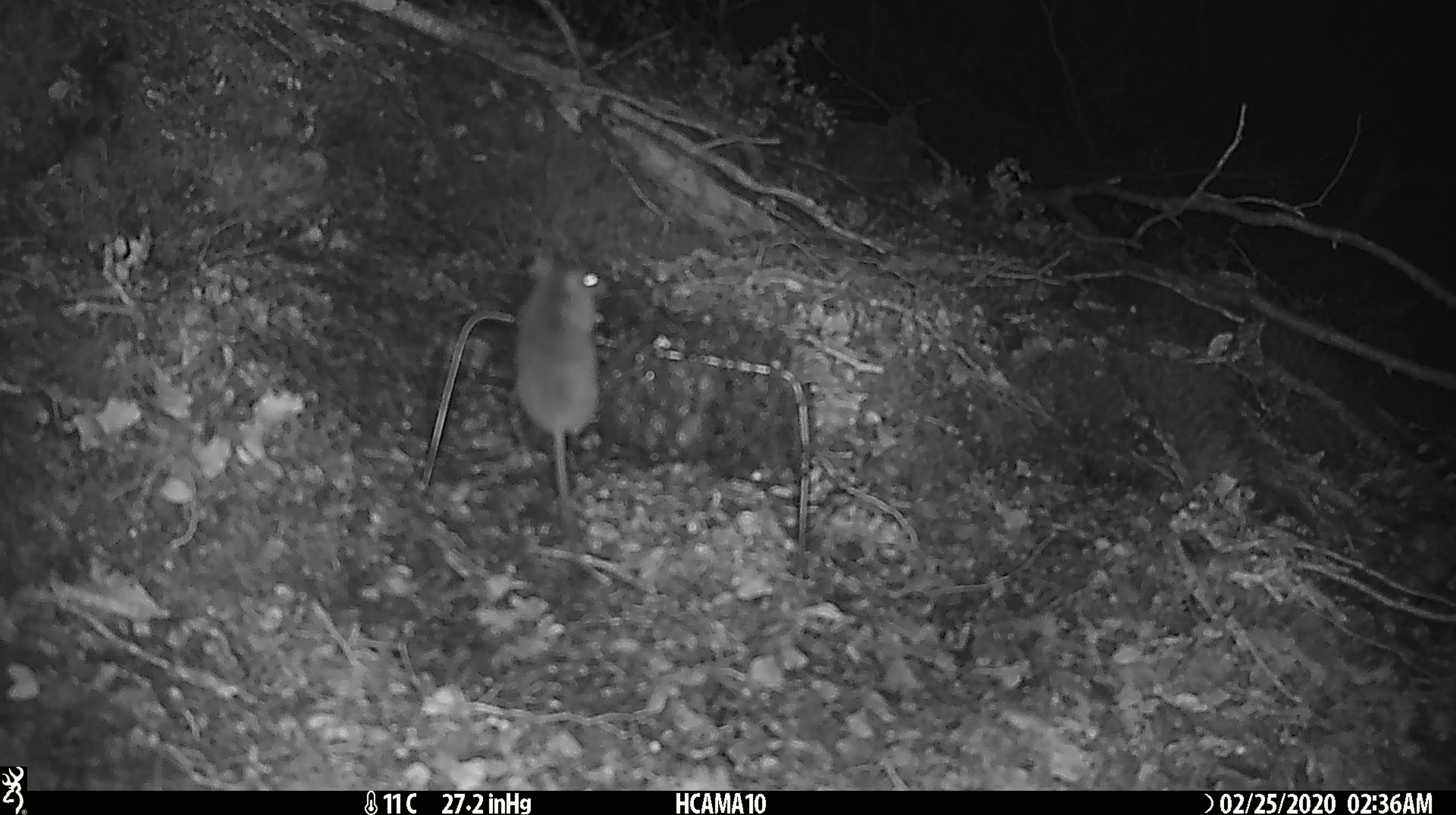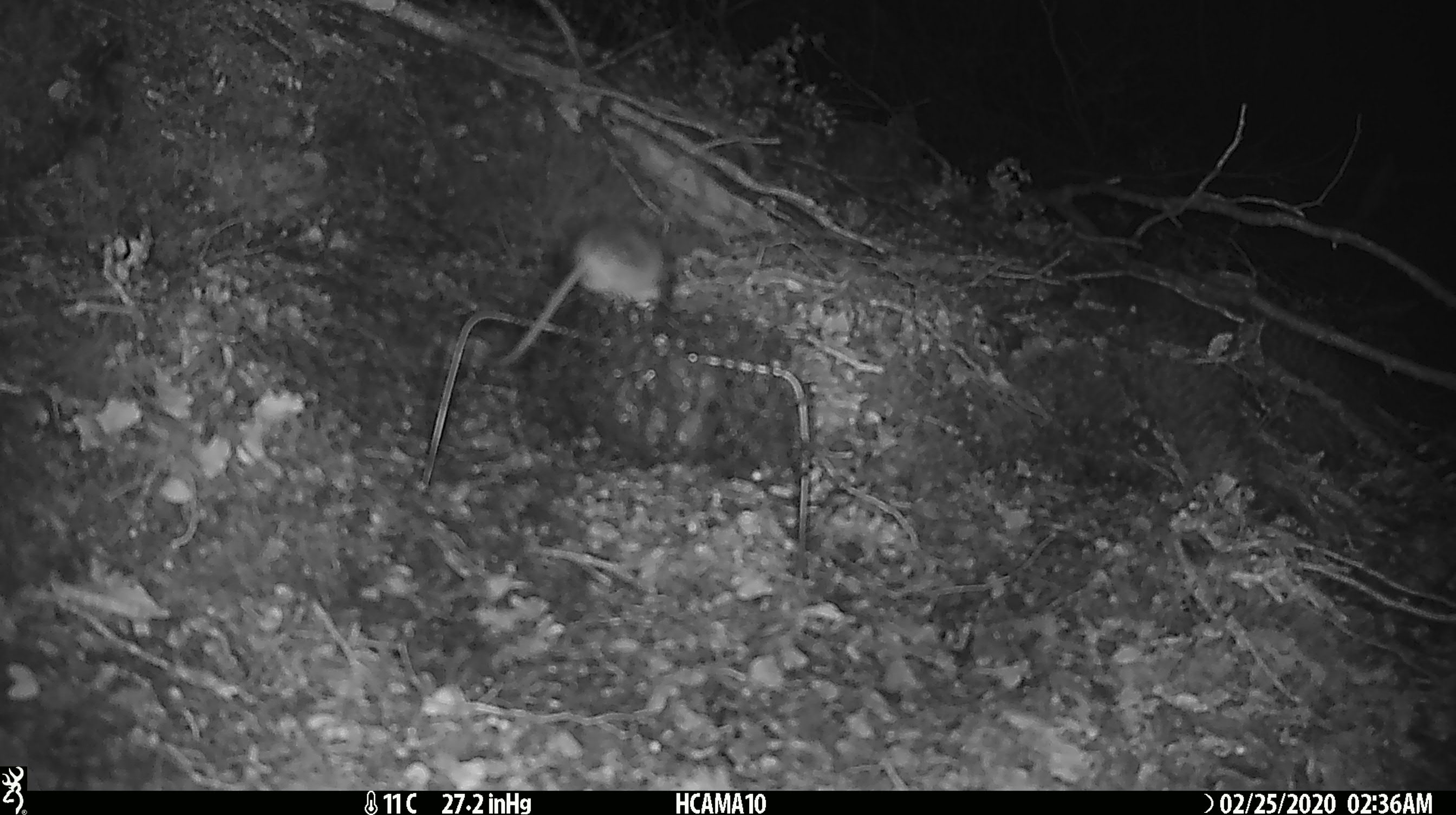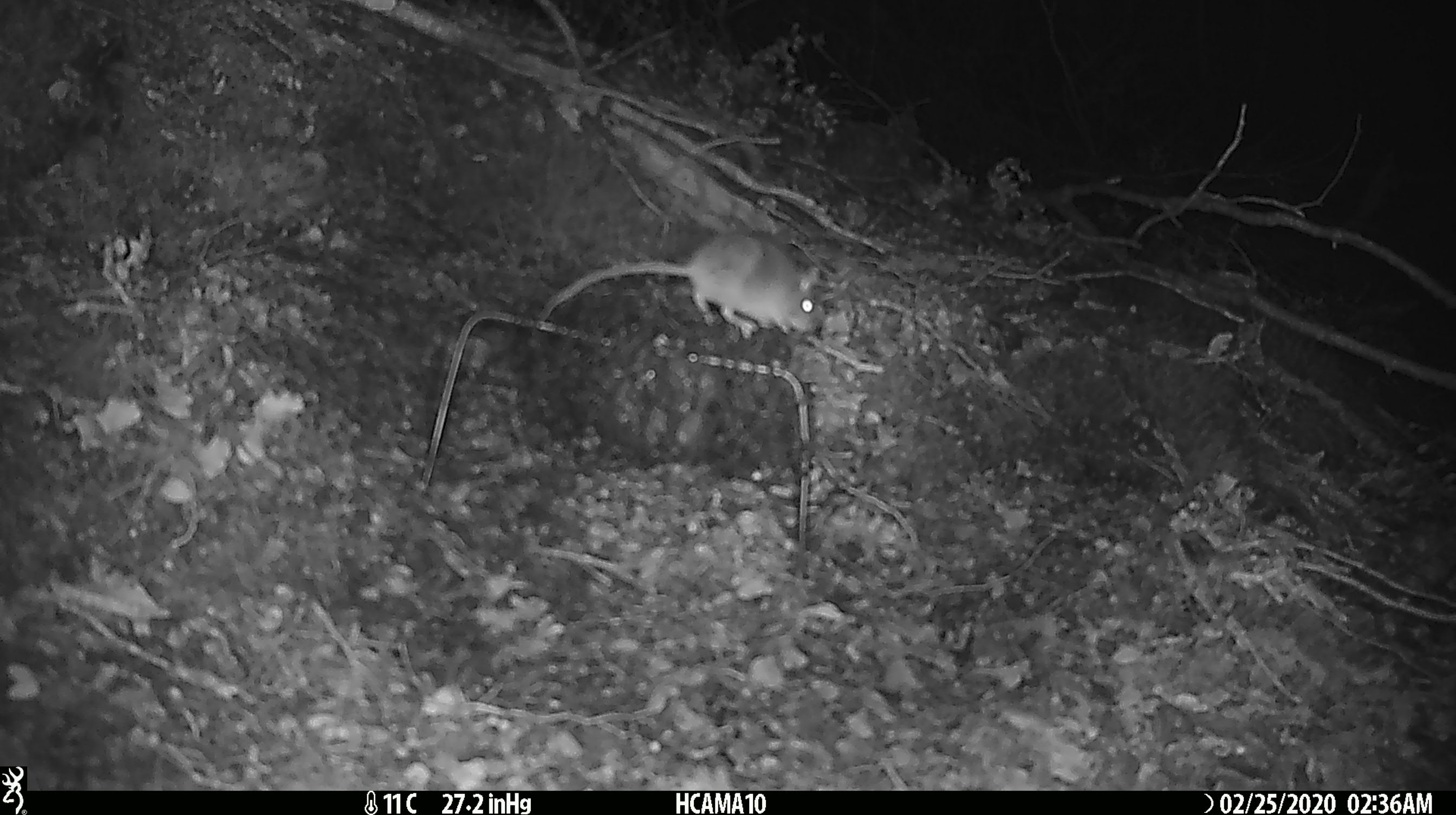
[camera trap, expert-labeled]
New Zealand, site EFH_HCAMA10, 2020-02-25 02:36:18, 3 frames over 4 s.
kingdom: Animalia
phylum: Chordata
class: Mammalia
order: Rodentia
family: Muridae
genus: Mus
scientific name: Mus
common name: mouse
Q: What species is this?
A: Mouse (Mus).